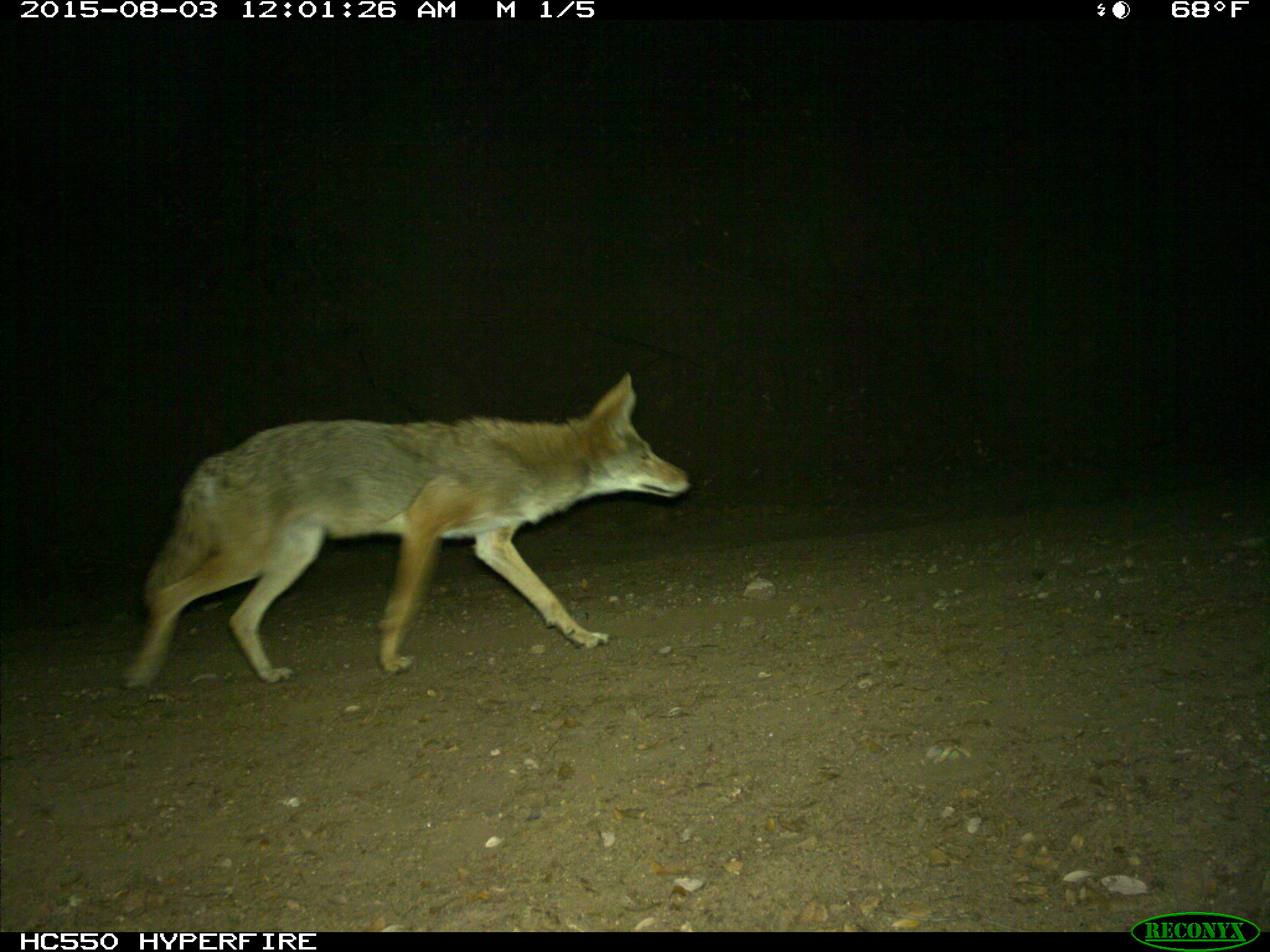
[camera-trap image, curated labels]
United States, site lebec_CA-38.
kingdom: Animalia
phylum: Chordata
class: Mammalia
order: Carnivora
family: Canidae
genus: Canis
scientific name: Canis latrans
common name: coyote